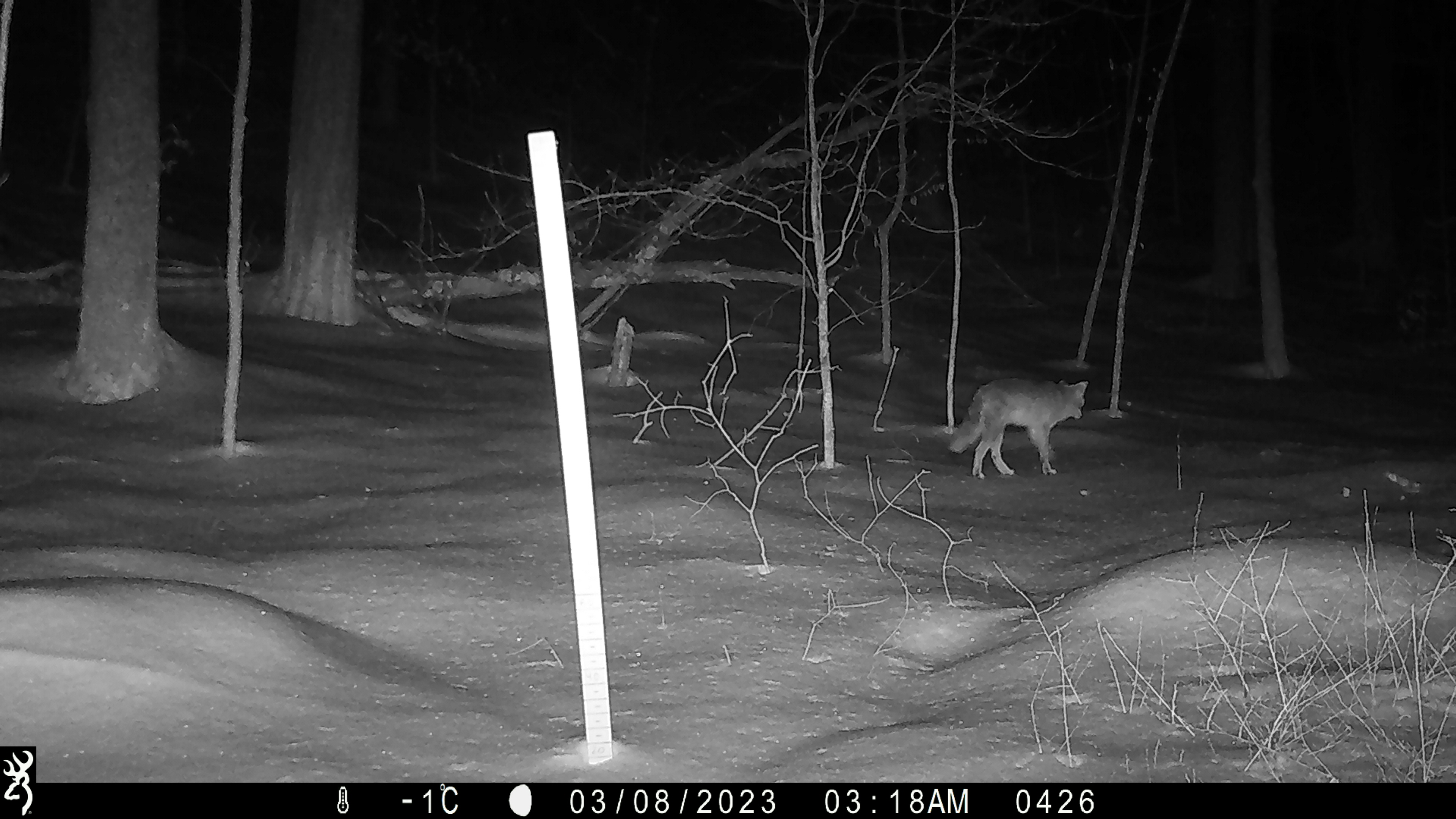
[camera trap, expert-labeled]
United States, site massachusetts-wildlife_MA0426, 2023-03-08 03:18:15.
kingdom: Animalia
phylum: Chordata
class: Mammalia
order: Carnivora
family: Canidae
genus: Canis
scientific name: Canis latrans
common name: coyote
Coyote (Canis latrans).